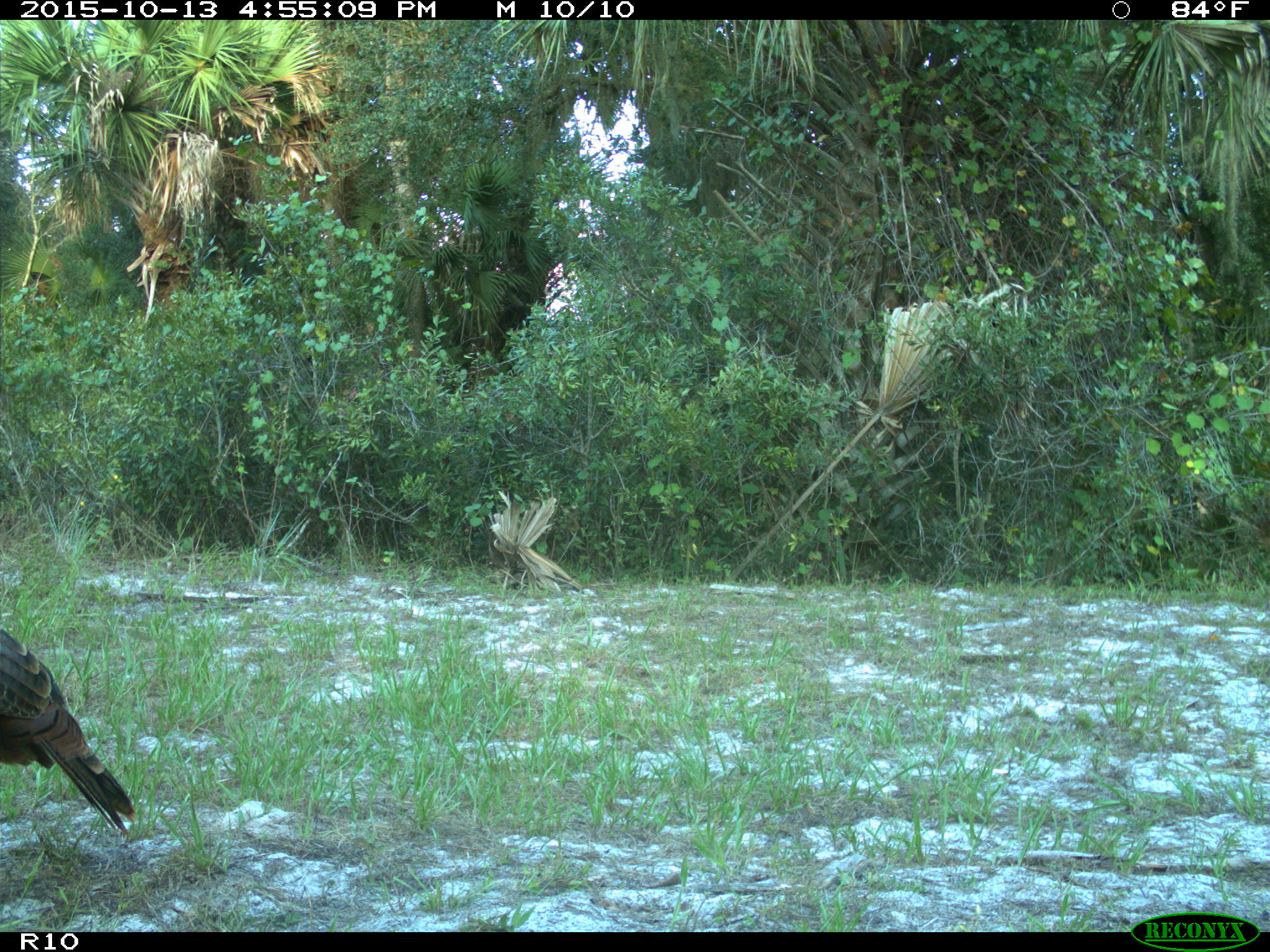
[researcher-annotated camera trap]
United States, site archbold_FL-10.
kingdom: Animalia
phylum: Chordata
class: Aves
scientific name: Aves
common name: birds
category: unidentified bird